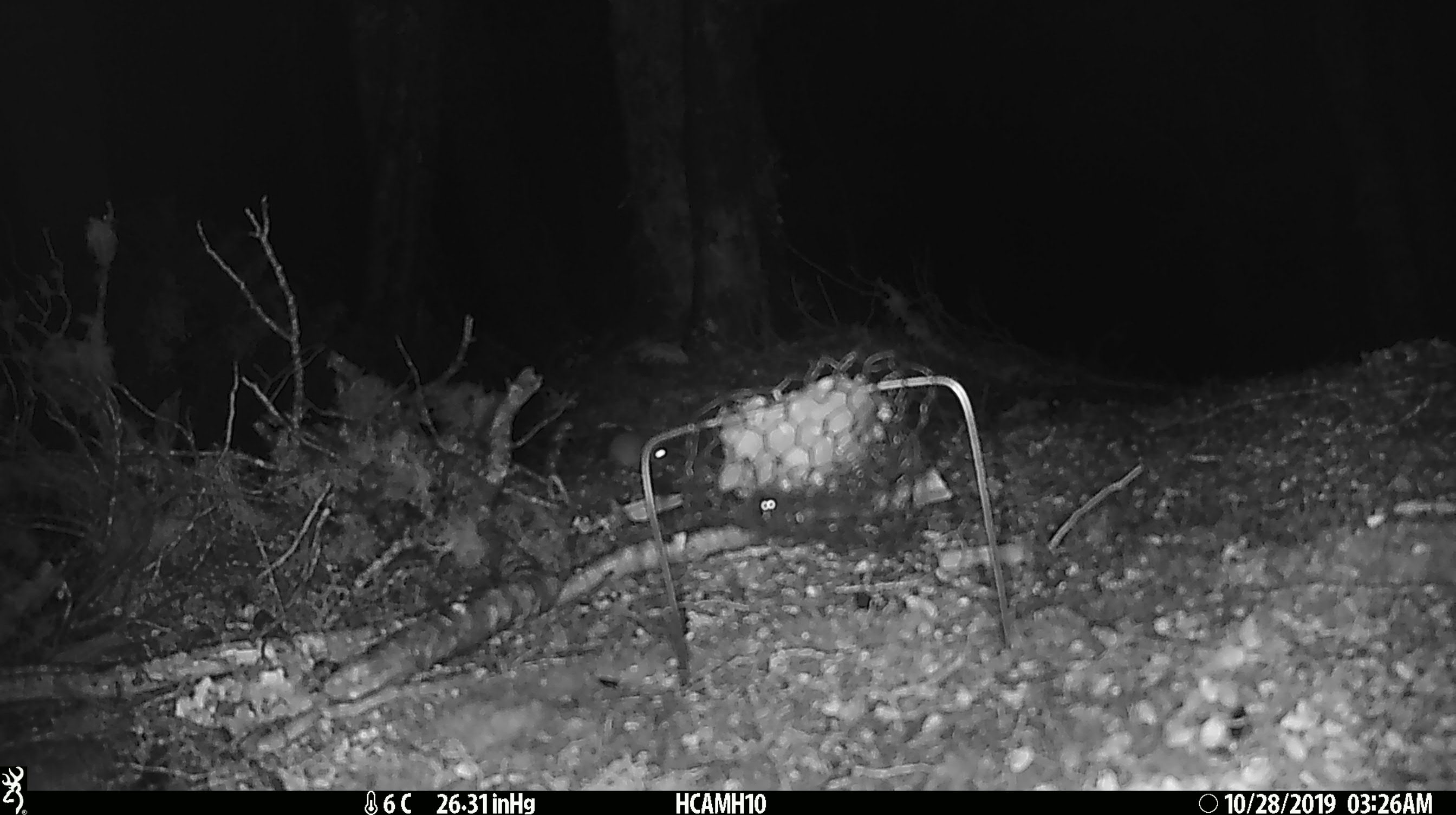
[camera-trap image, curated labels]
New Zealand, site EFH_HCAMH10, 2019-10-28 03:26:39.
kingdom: Animalia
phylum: Chordata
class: Mammalia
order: Rodentia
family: Muridae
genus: Mus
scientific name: Mus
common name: mouse